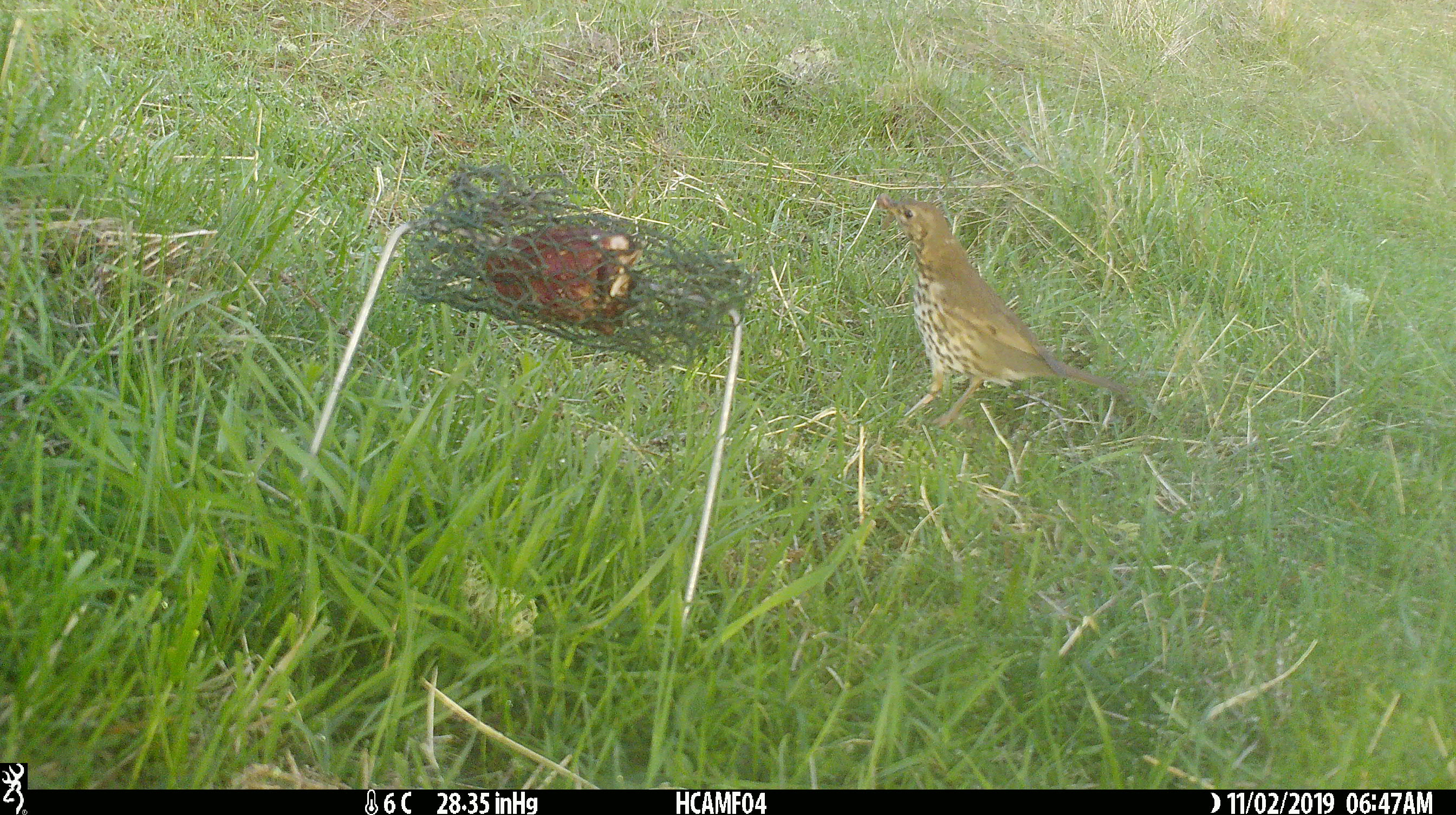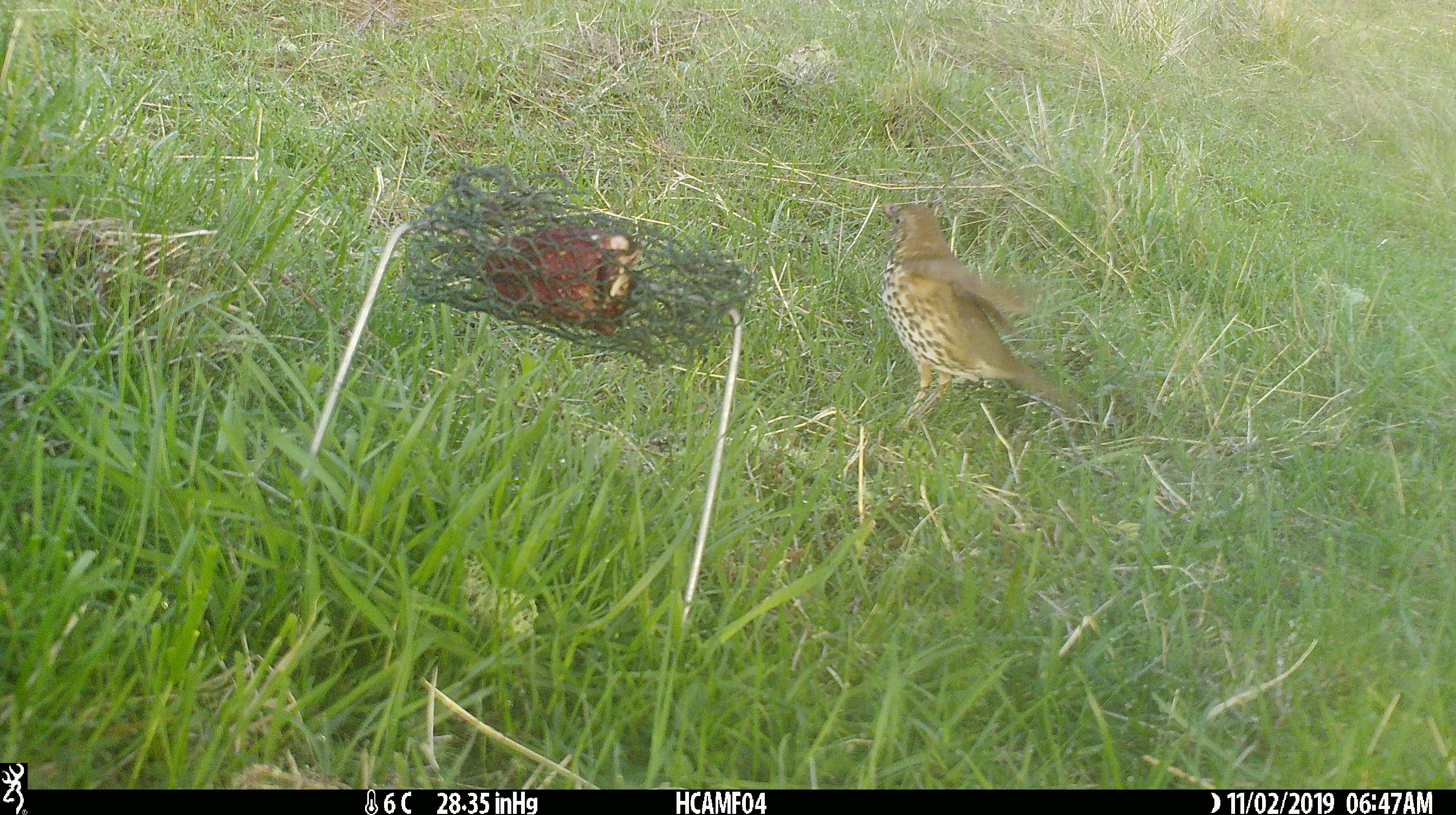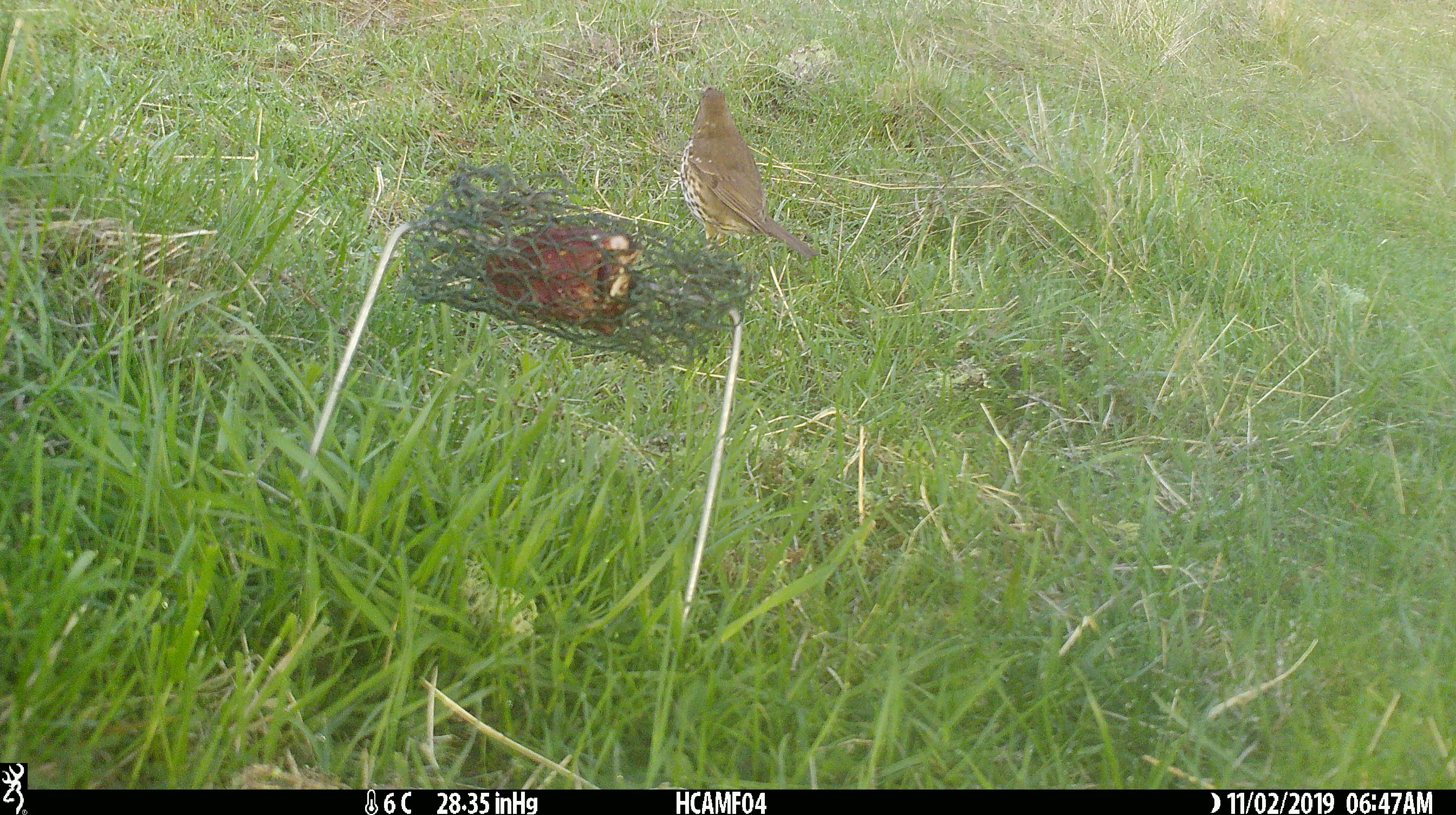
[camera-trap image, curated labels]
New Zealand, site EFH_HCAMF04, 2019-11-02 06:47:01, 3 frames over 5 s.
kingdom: Animalia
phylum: Chordata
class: Aves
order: Passeriformes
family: Turdidae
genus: Turdus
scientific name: Turdus philomelos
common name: song thrush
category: thrush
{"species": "thrush (song thrush) (Turdus philomelos)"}